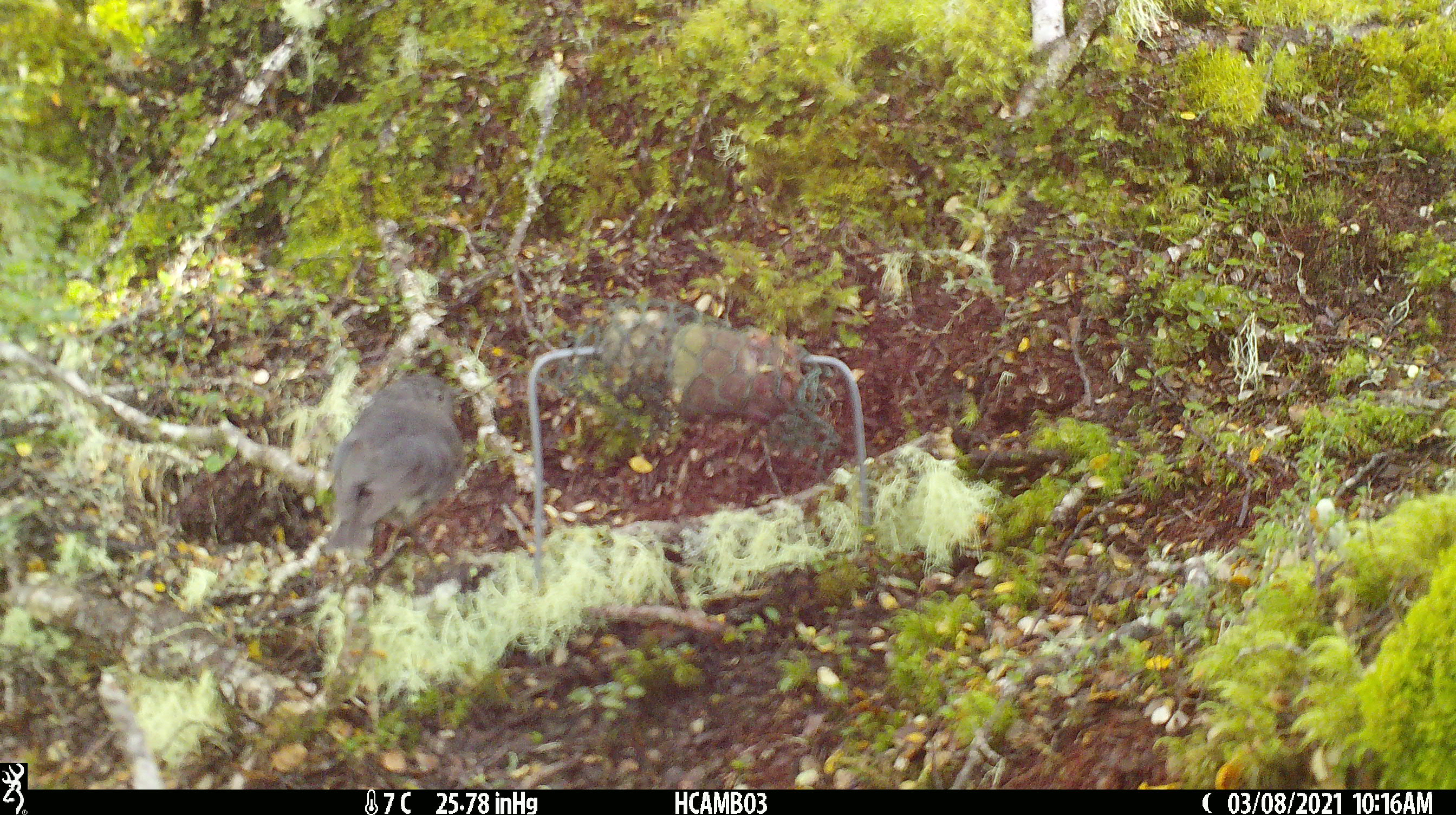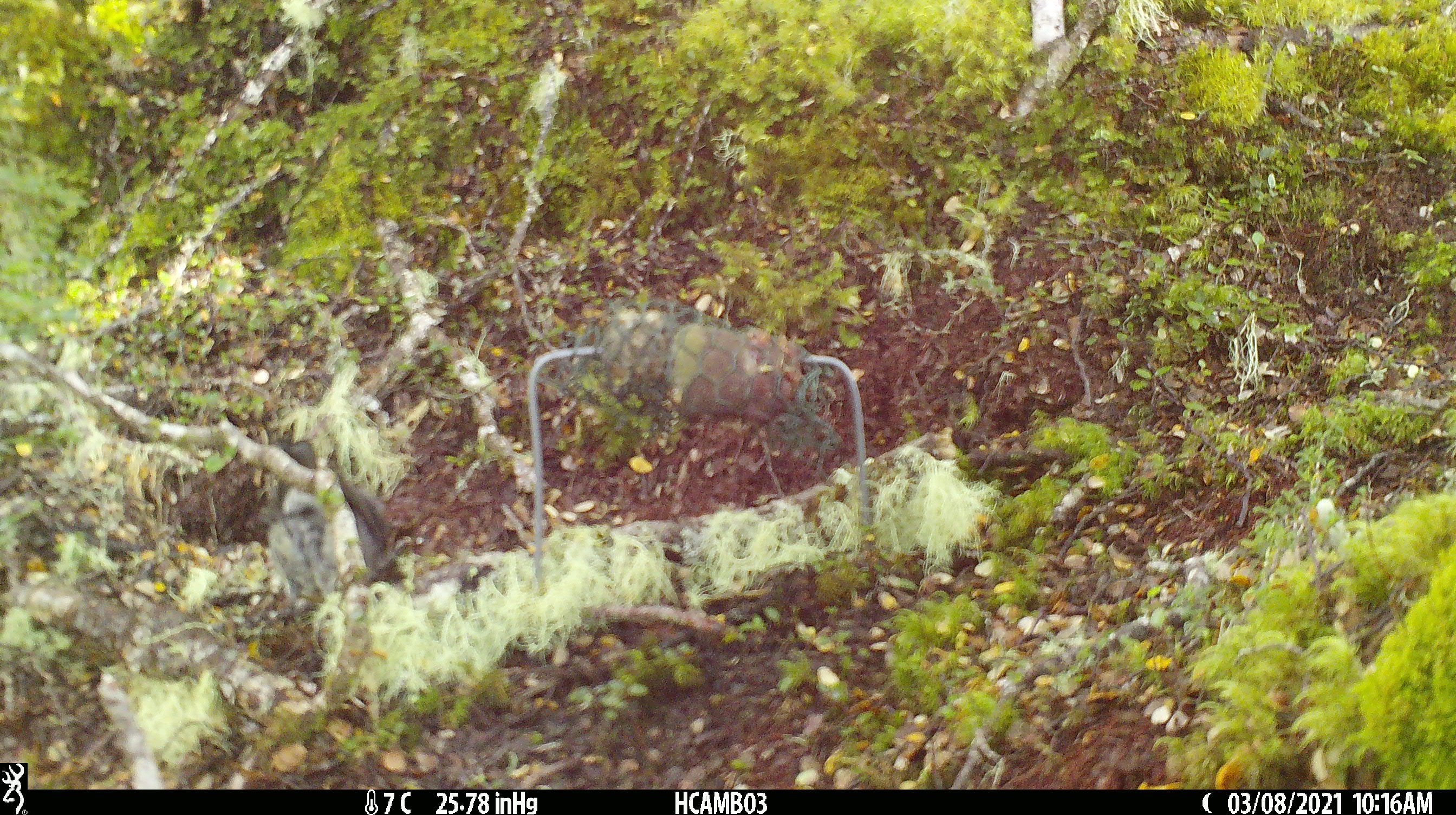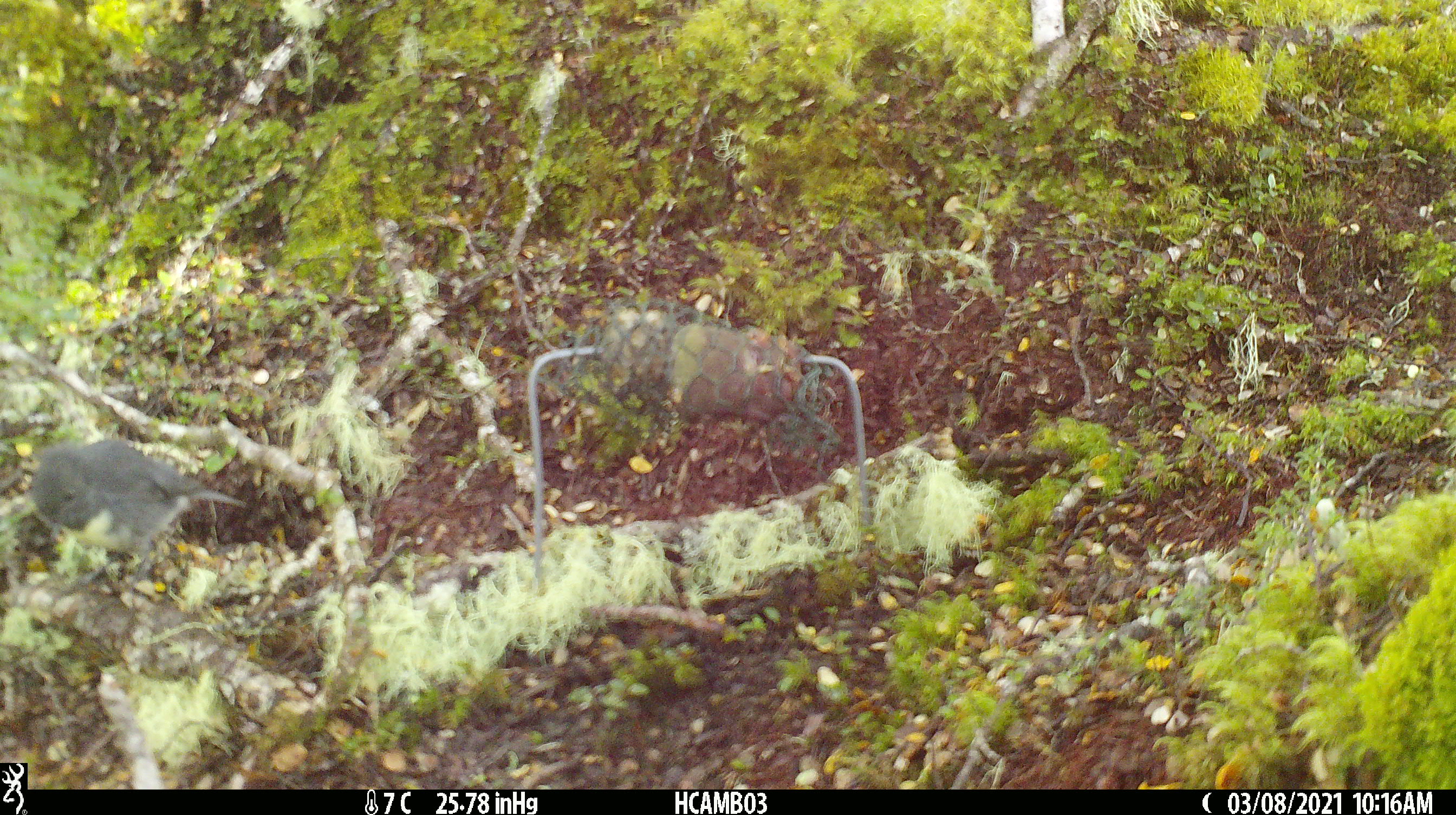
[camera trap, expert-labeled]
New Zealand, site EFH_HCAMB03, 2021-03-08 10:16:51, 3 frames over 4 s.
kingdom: Animalia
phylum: Chordata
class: Aves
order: Passeriformes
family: Petroicidae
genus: Petroica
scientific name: Petroica australis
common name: new zealand robin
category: robin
Robin (new zealand robin) (Petroica australis).